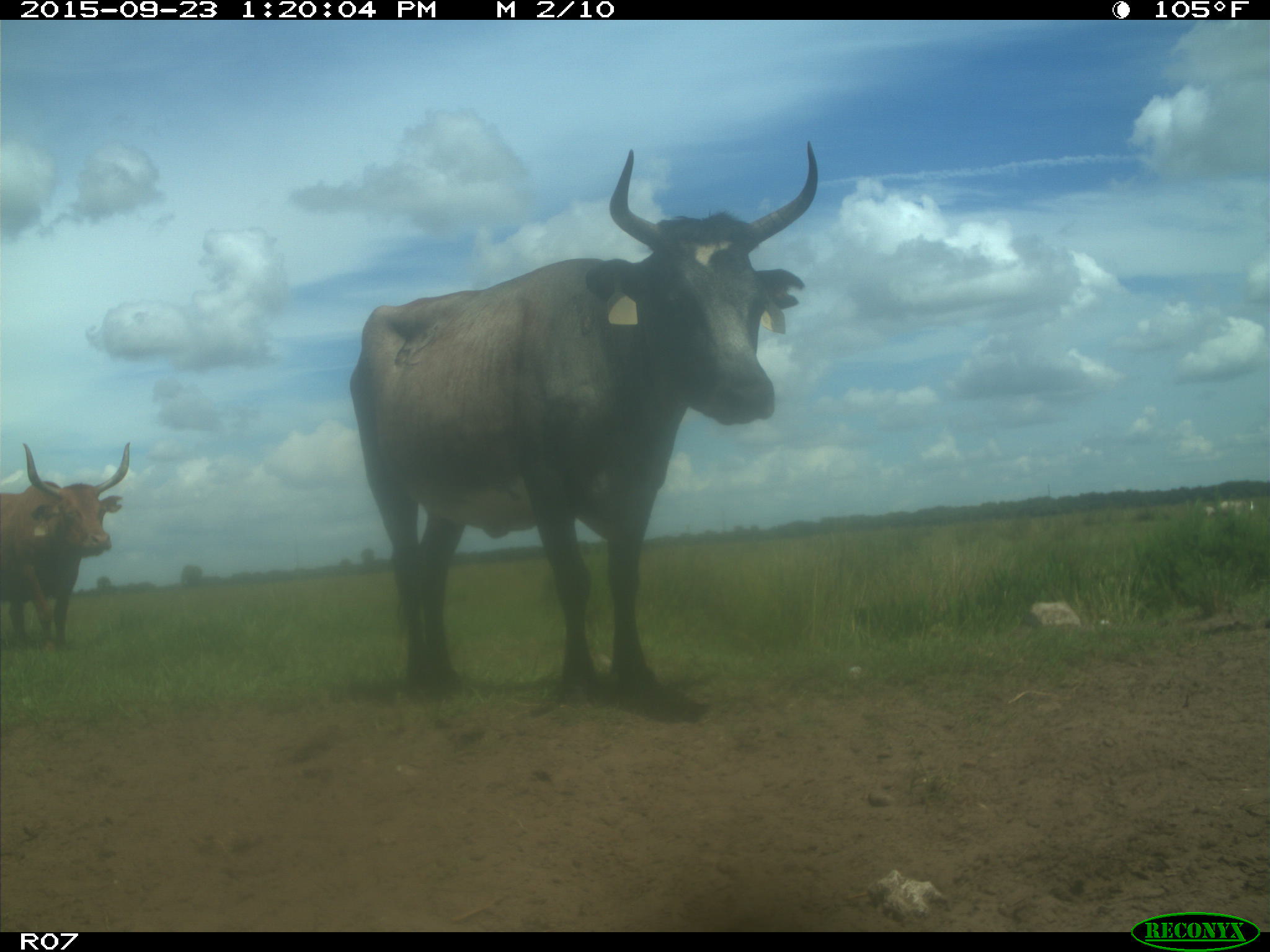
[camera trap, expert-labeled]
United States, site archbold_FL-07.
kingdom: Animalia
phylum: Chordata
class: Mammalia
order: Artiodactyla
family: Bovidae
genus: Bos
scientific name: Bos taurus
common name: domestic cow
Bos taurus (domestic cow).